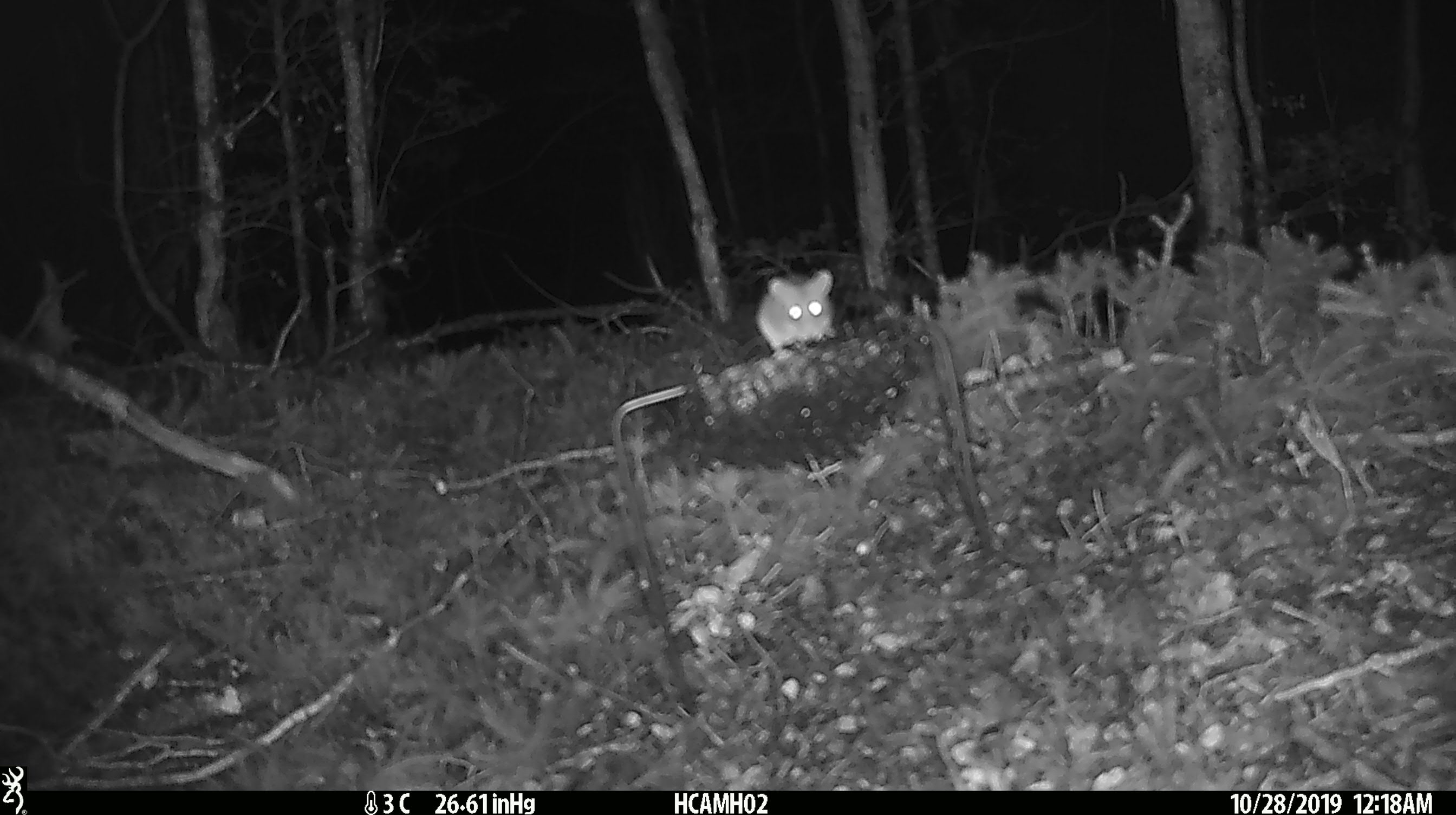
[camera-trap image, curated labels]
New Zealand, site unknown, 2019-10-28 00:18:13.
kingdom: Animalia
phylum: Chordata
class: Mammalia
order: Rodentia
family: Muridae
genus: Mus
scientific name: Mus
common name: mouse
Mouse (Mus).